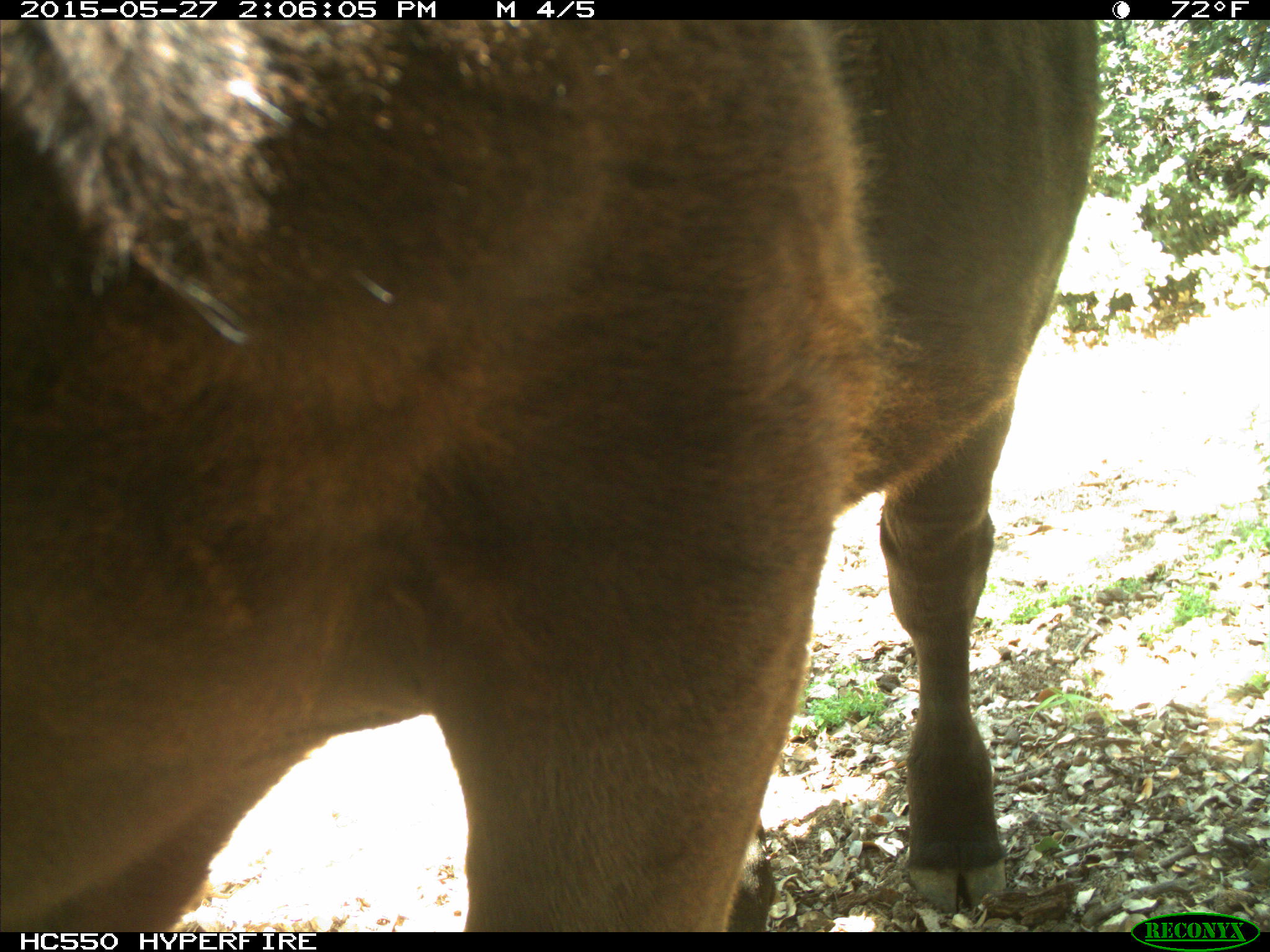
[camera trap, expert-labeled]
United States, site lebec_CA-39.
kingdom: Animalia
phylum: Chordata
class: Mammalia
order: Artiodactyla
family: Bovidae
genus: Bos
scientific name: Bos taurus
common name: domestic cow